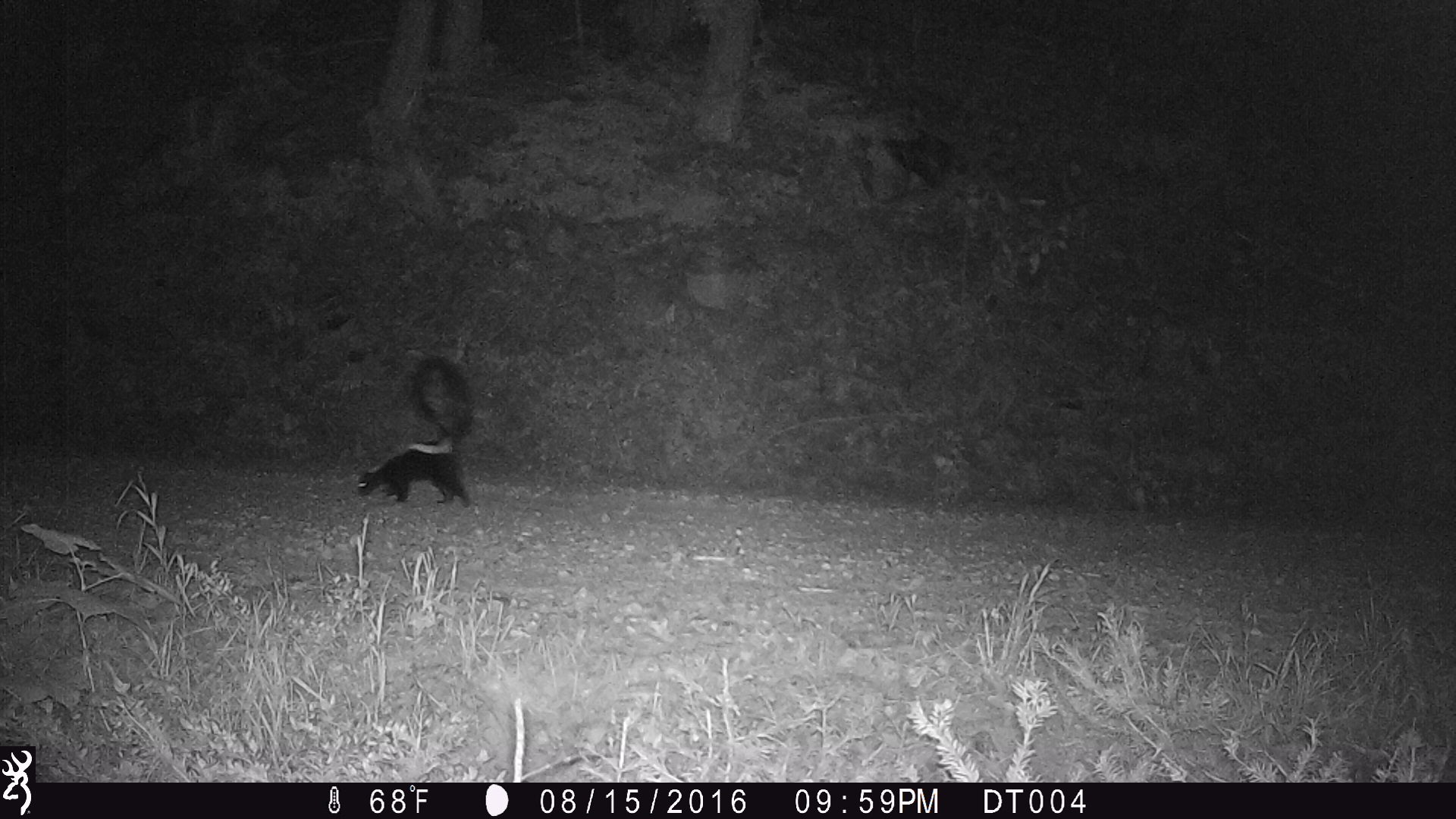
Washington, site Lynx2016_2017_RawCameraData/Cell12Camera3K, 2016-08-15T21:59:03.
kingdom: Animalia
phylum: Chordata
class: Mammalia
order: Carnivora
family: Mephitidae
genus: Mephitis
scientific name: Mephitis mephitis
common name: striped skunk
Mephitis mephitis (striped skunk). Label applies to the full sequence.